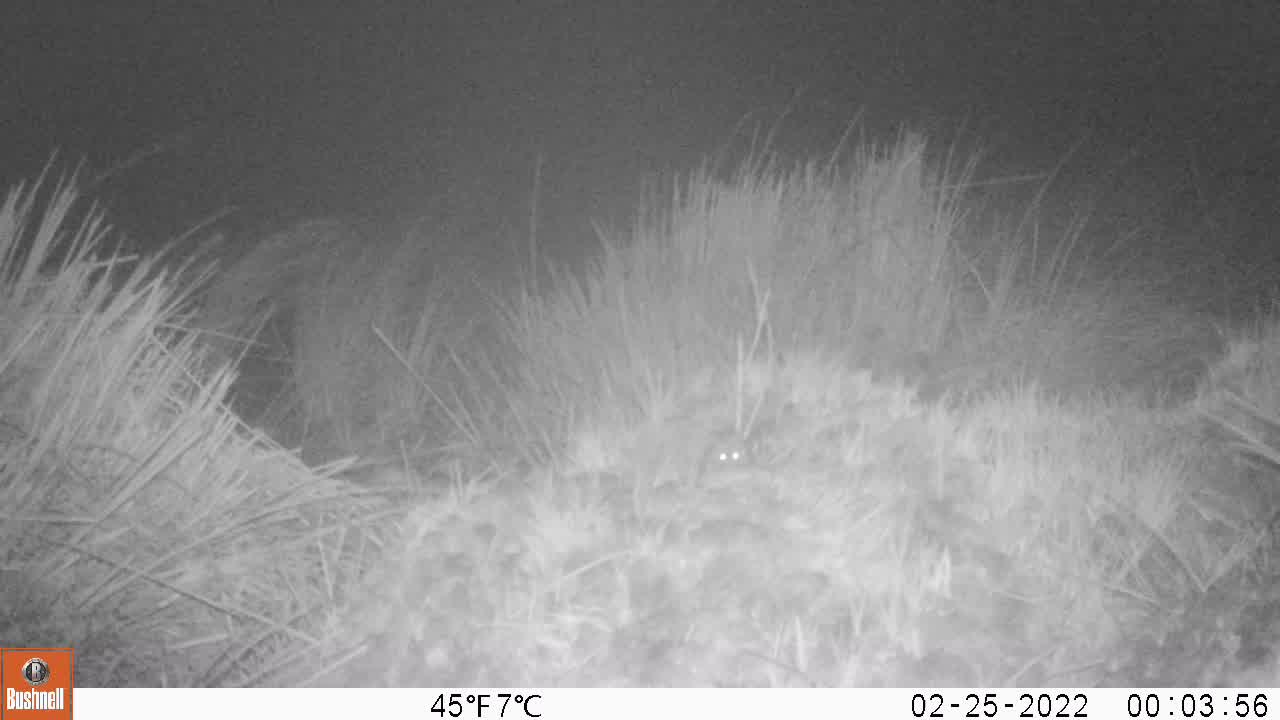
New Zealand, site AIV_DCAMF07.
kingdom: Animalia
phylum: Chordata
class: Mammalia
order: Rodentia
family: Muridae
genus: Mus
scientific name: Mus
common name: mouse